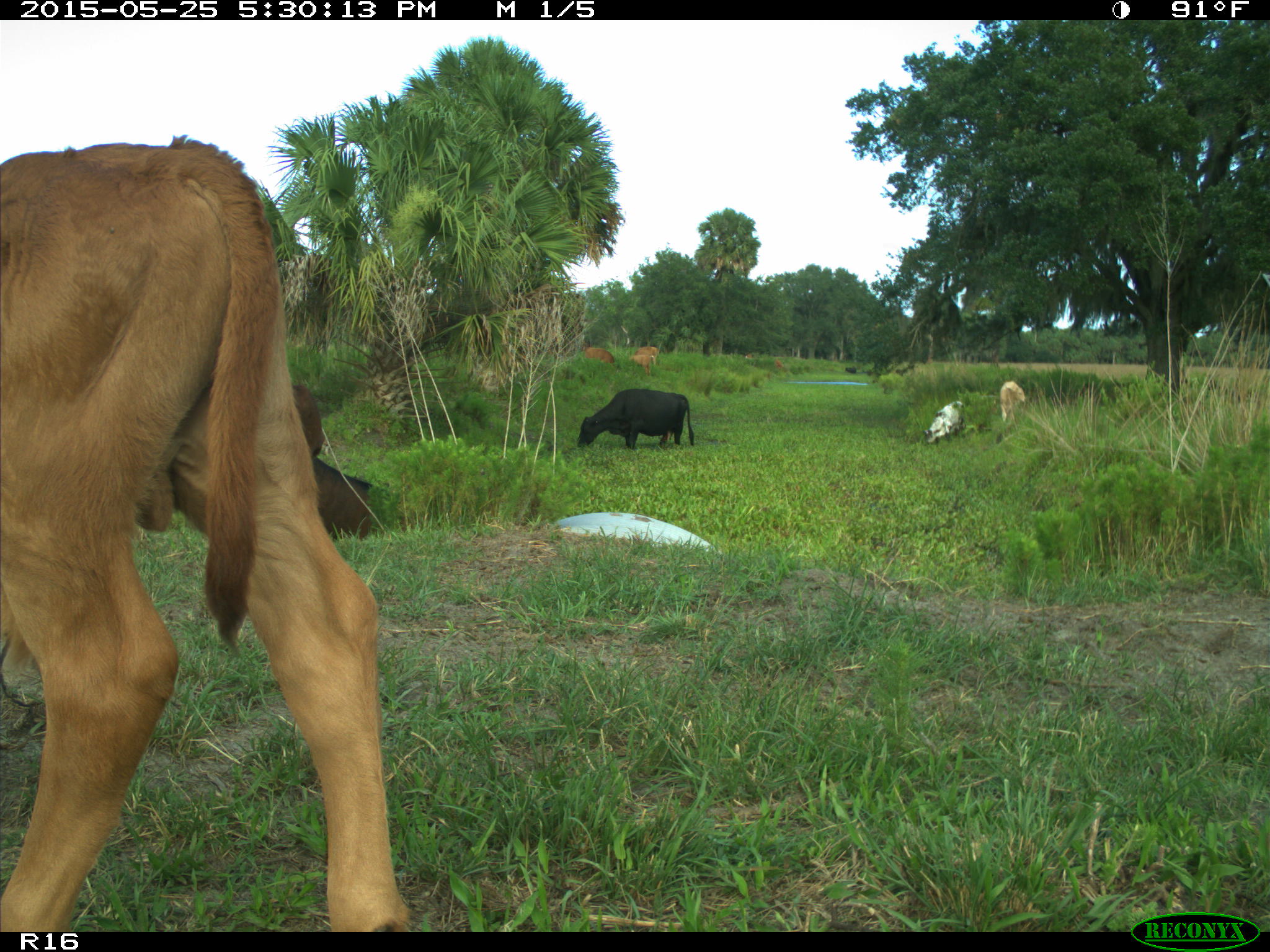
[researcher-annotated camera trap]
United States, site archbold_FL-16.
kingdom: Animalia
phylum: Chordata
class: Mammalia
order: Artiodactyla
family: Bovidae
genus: Bos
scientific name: Bos taurus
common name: domestic cow